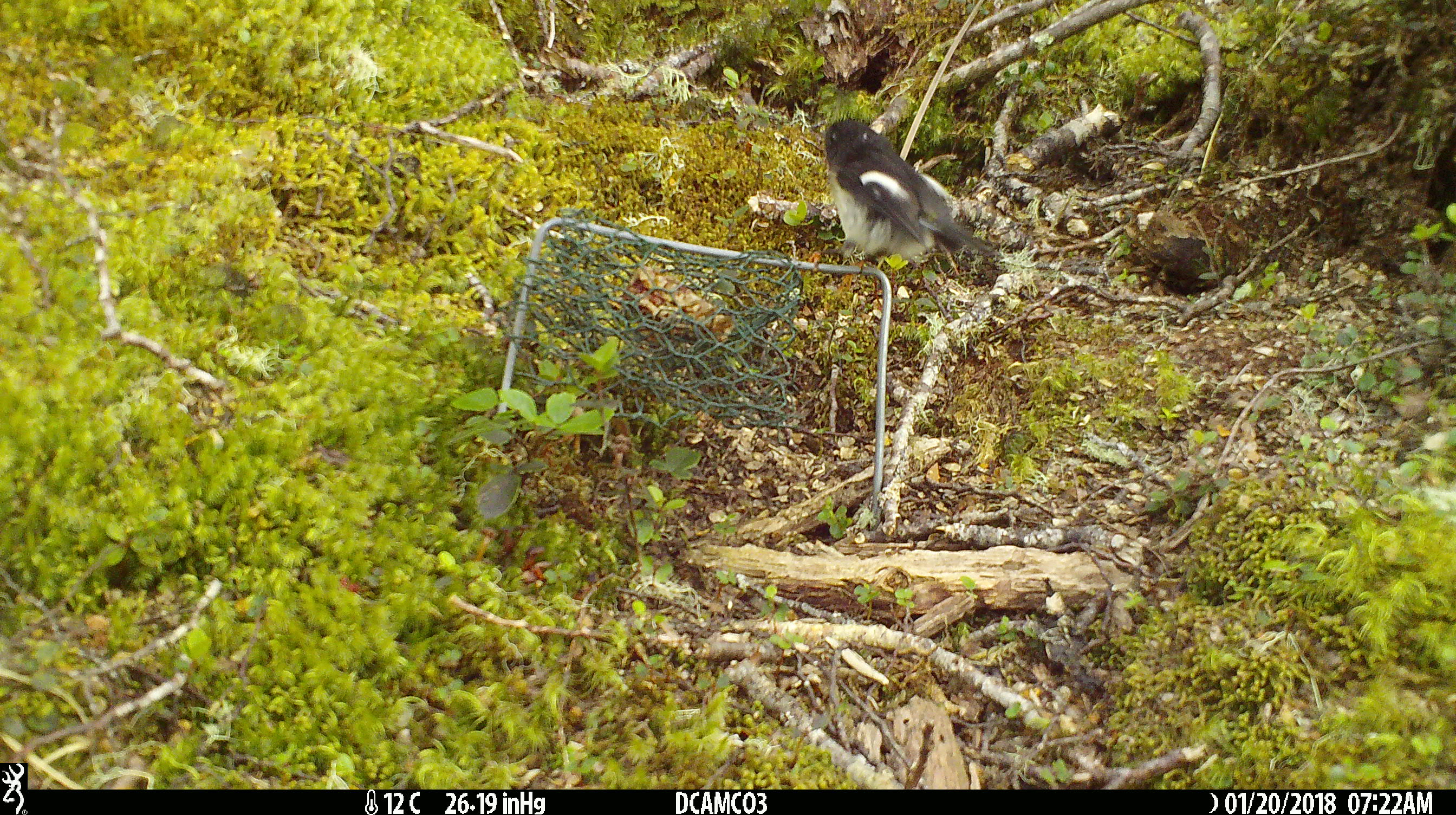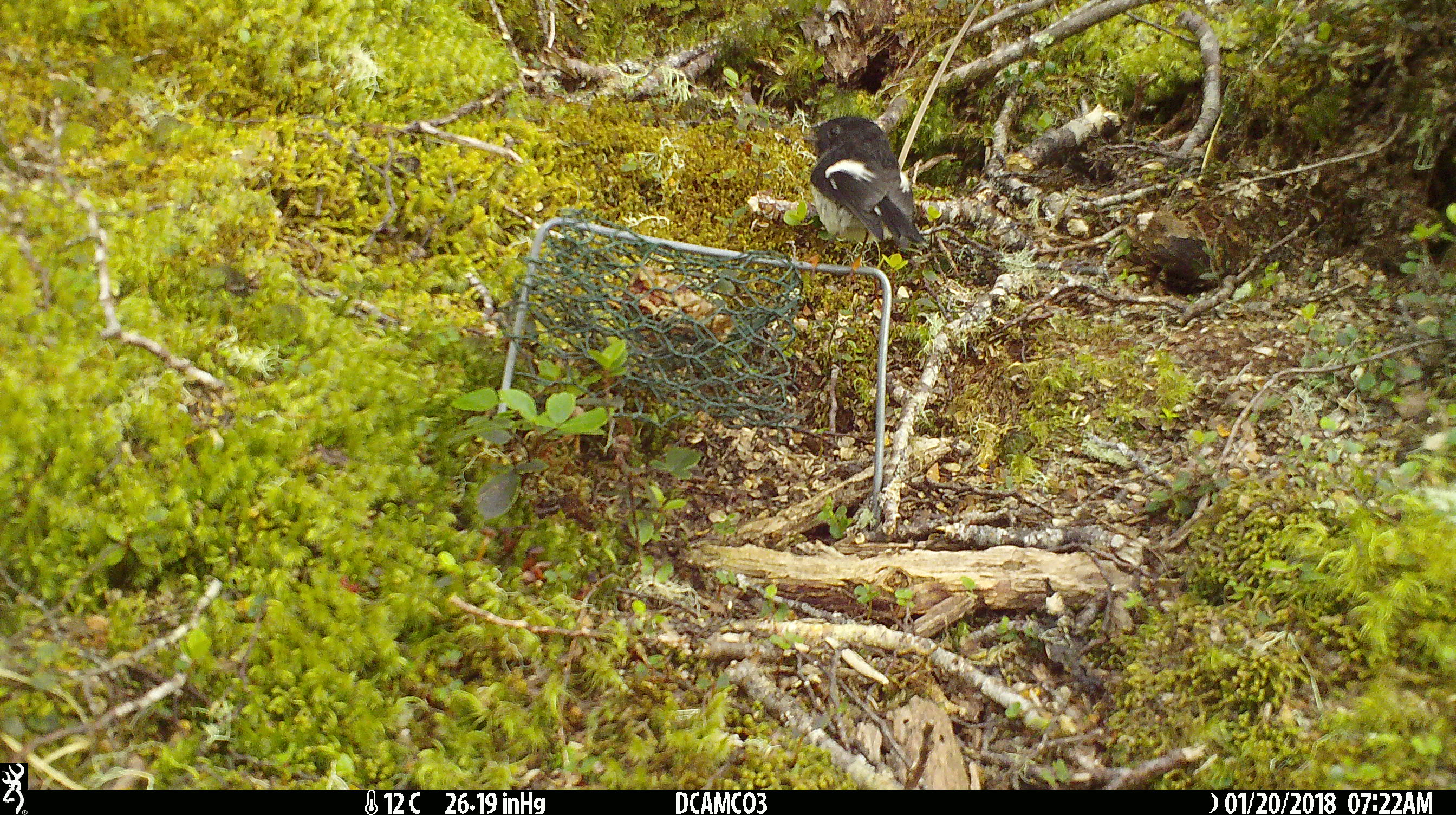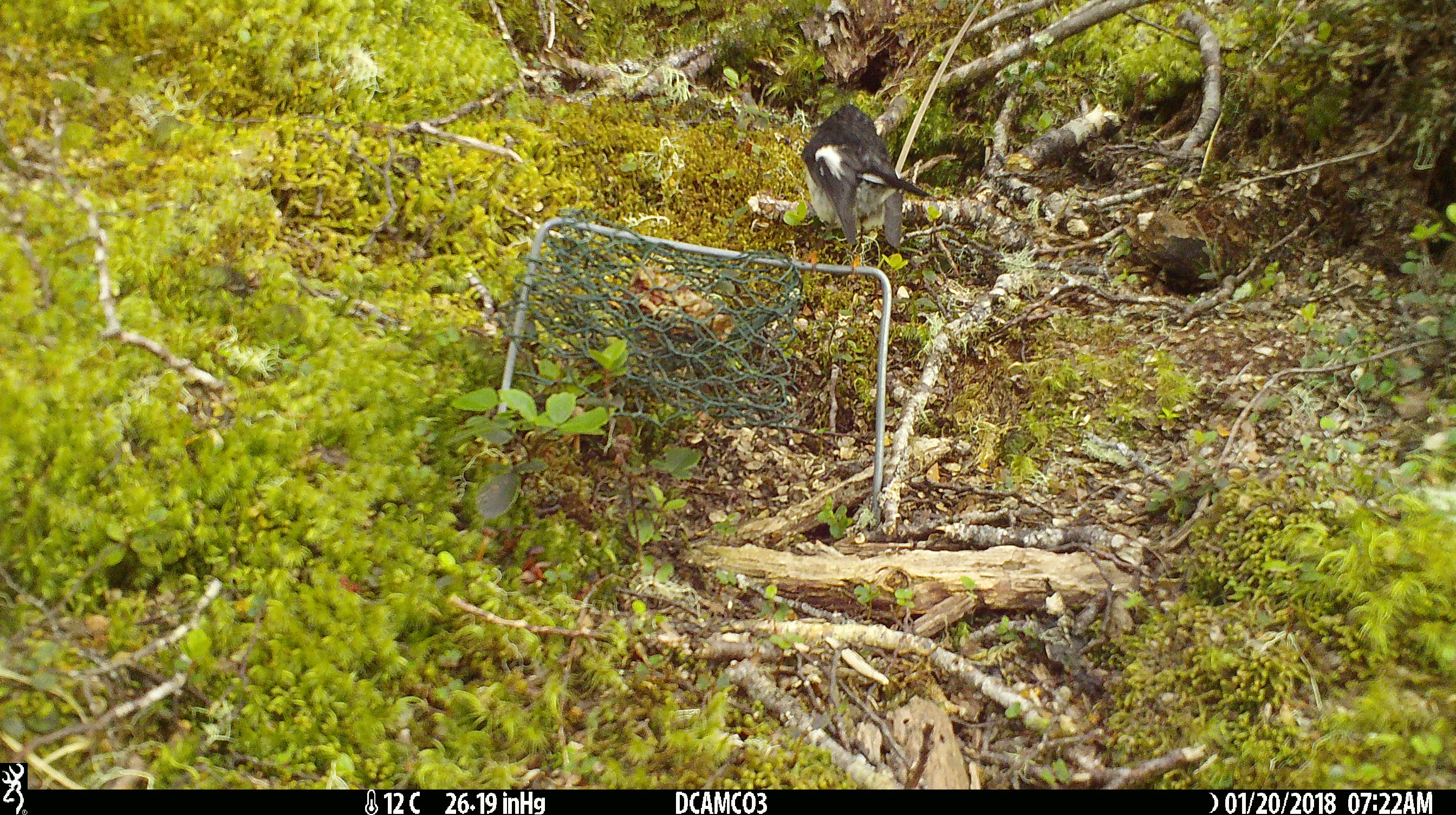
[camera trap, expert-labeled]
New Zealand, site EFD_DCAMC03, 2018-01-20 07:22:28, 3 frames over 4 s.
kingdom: Animalia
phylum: Chordata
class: Aves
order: Passeriformes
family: Petroicidae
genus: Petroica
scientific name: Petroica macrocephala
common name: tomtit